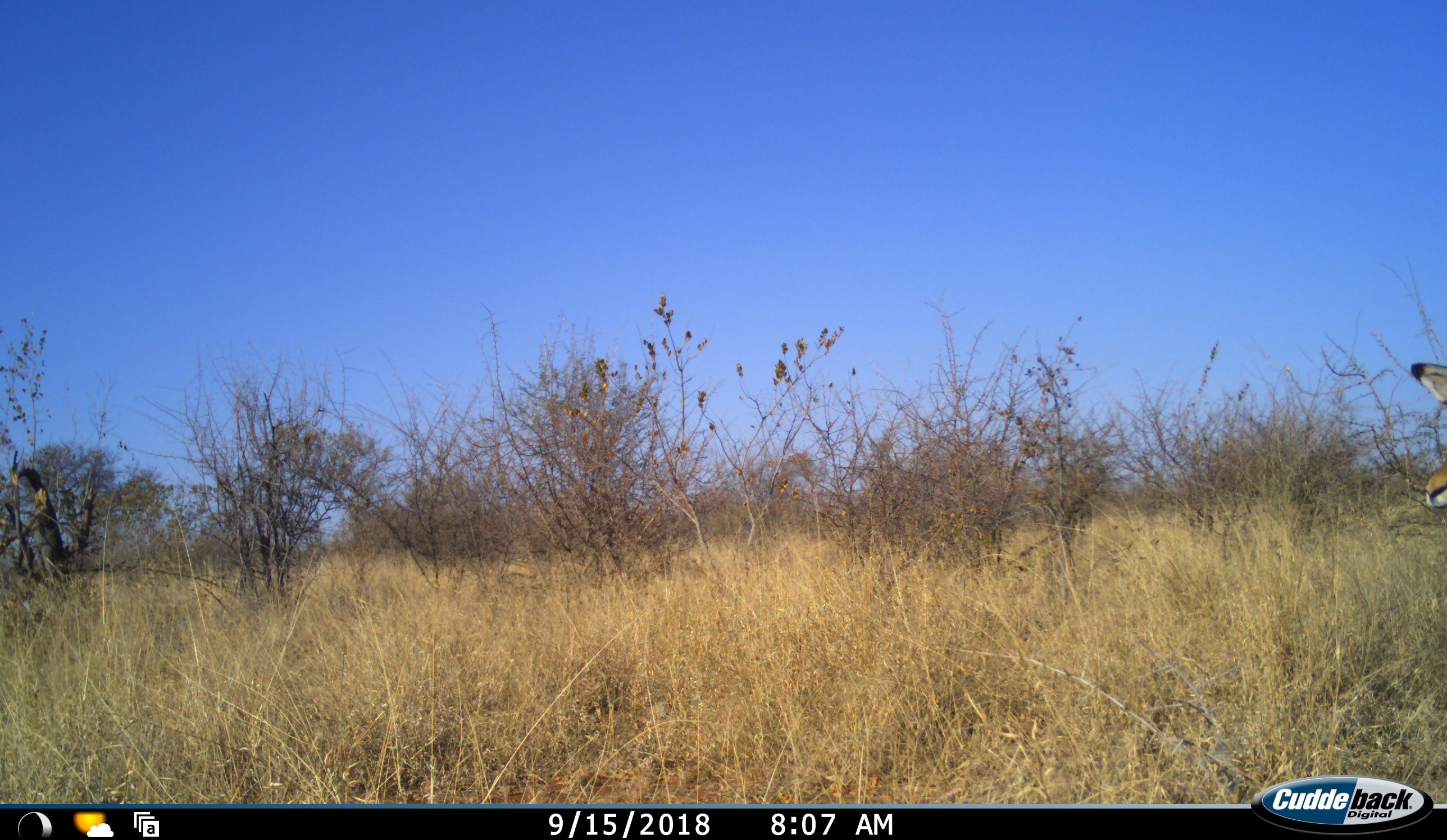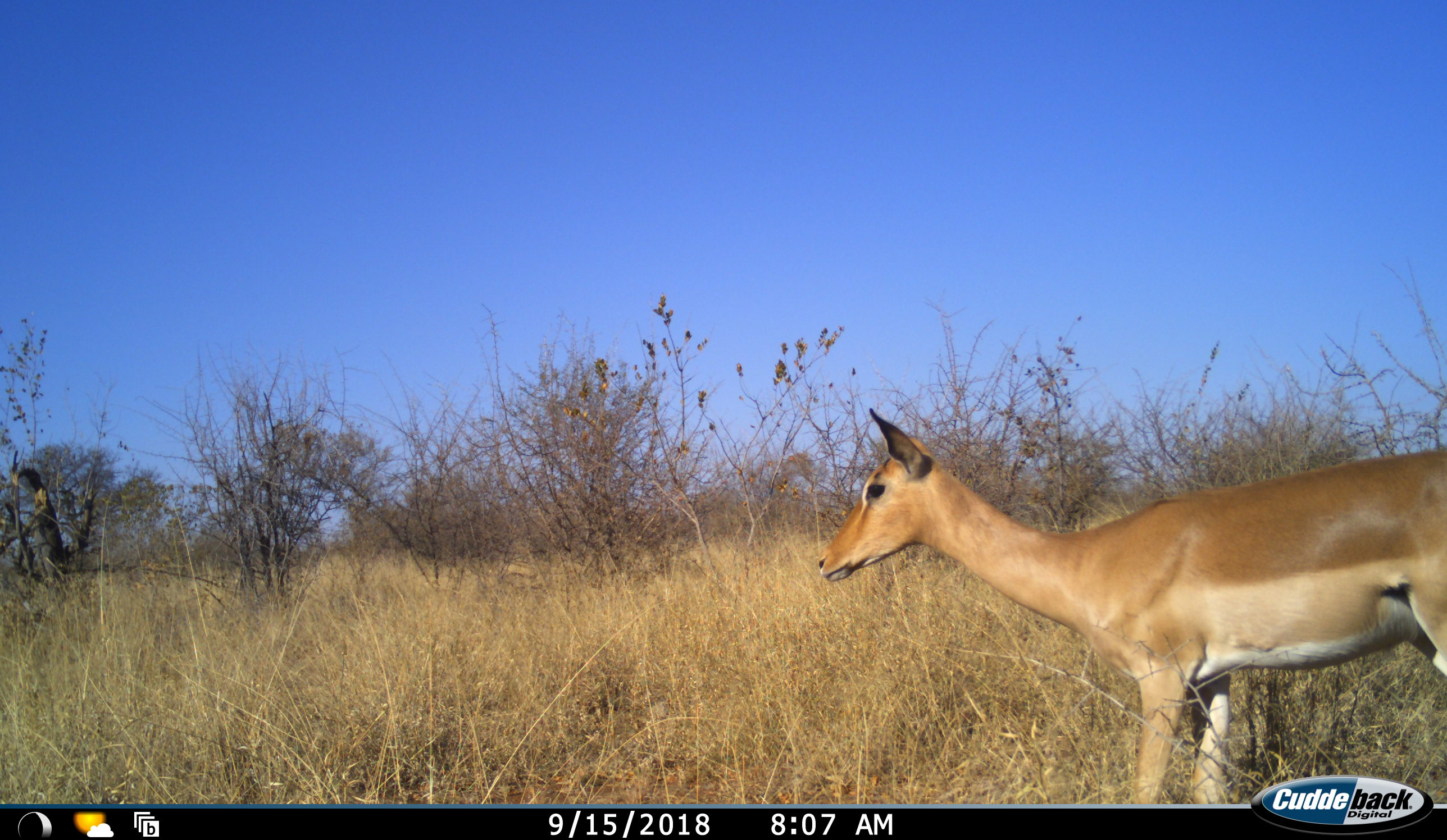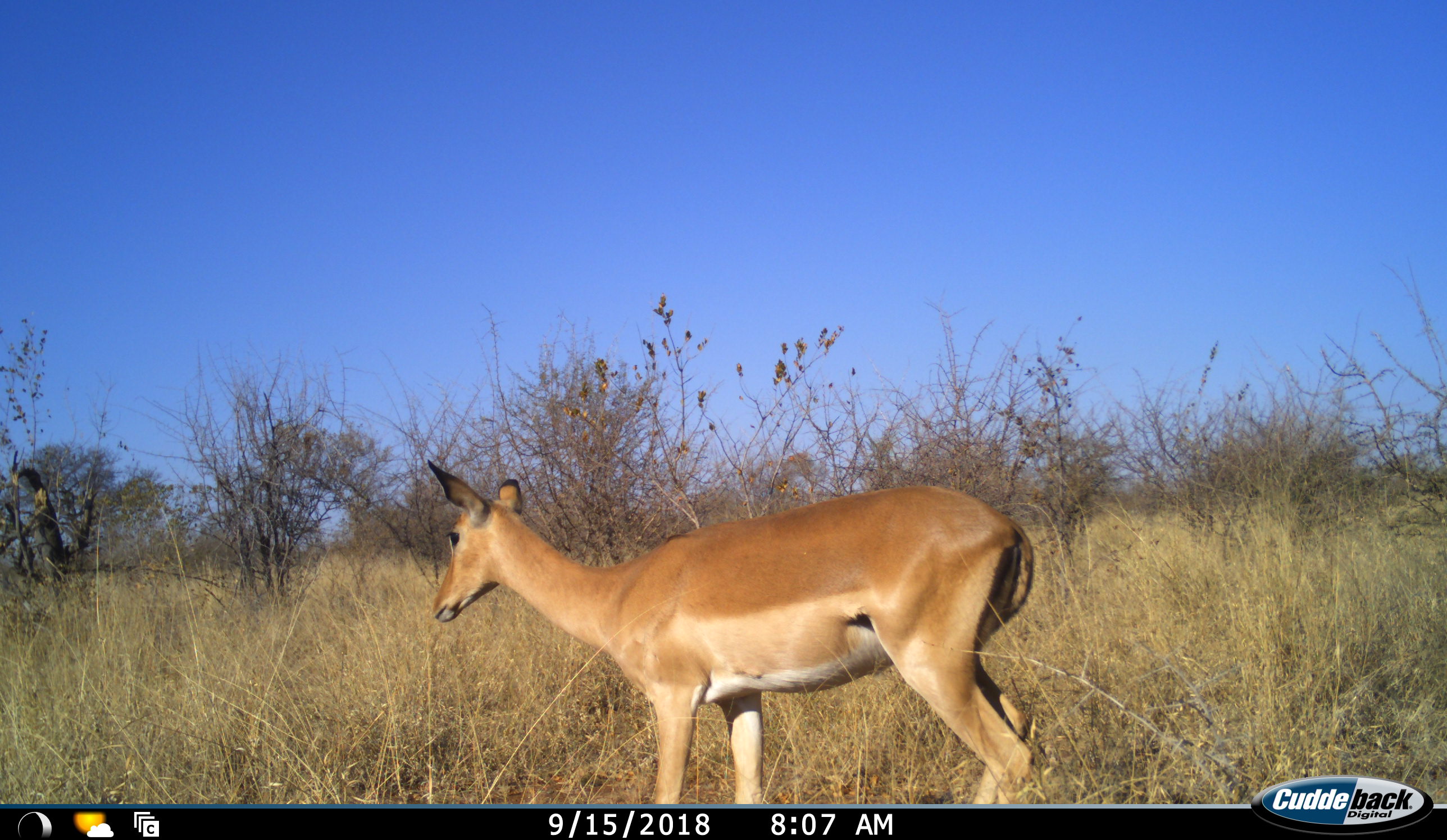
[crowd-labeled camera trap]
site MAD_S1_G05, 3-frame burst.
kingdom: Animalia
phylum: Chordata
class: Mammalia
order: Artiodactyla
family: Bovidae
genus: Aepyceros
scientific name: Aepyceros melampus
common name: impala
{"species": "impala (Aepyceros melampus)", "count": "1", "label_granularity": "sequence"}